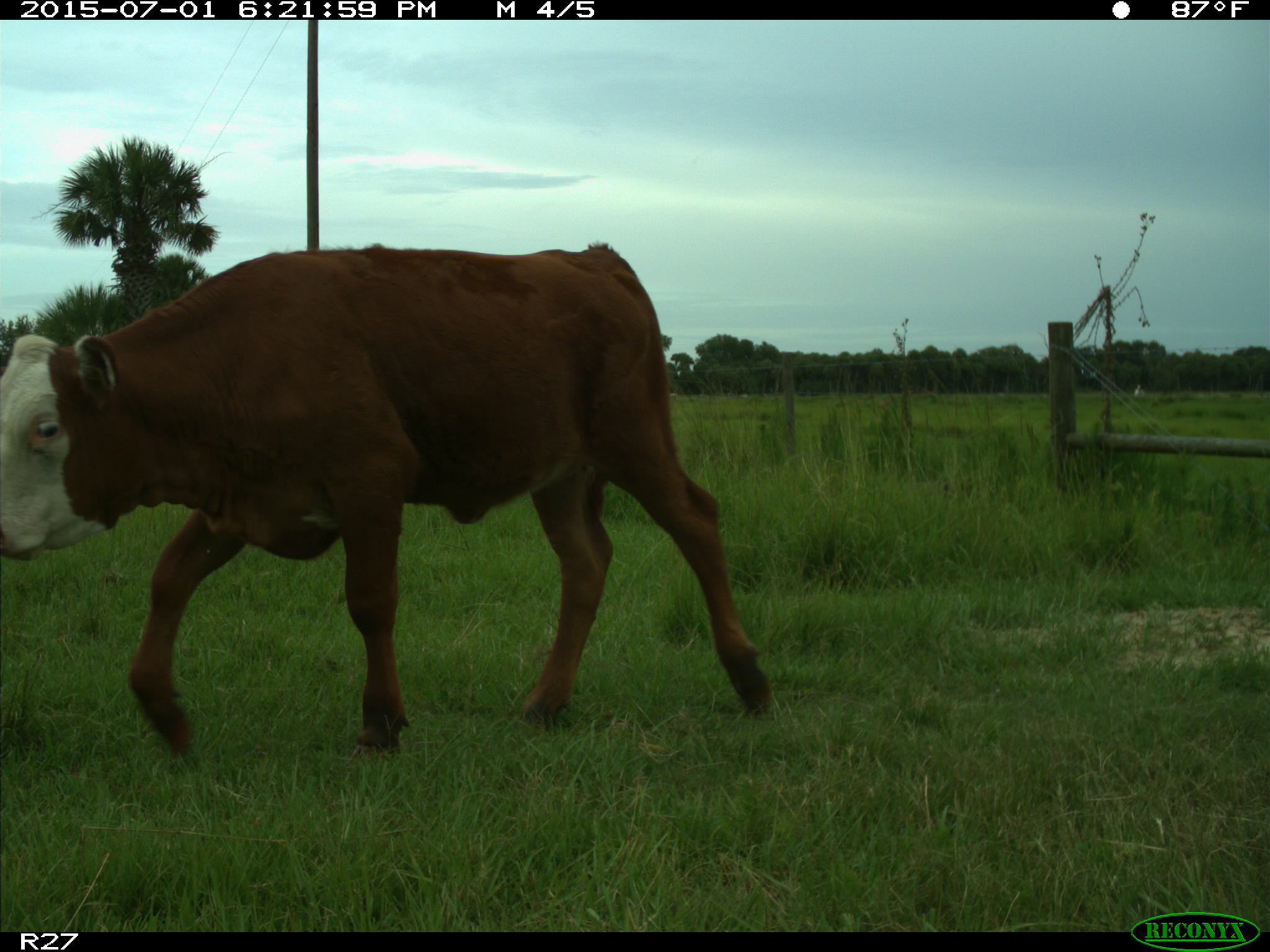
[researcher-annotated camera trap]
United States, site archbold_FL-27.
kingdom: Animalia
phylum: Chordata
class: Mammalia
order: Artiodactyla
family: Bovidae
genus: Bos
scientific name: Bos taurus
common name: domestic cow